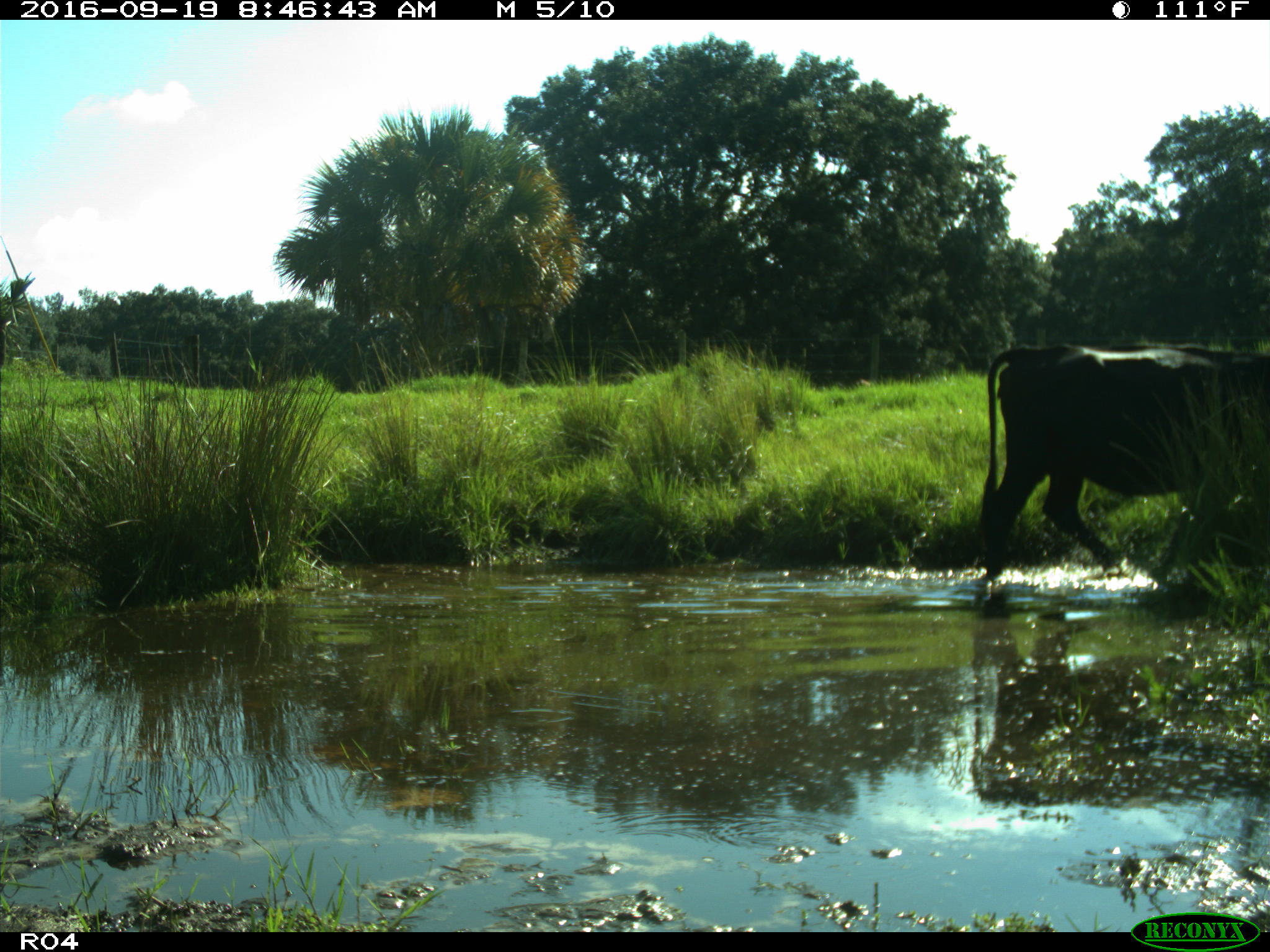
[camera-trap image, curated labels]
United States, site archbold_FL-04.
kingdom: Animalia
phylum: Chordata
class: Mammalia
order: Artiodactyla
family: Bovidae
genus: Bos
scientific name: Bos taurus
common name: domestic cow